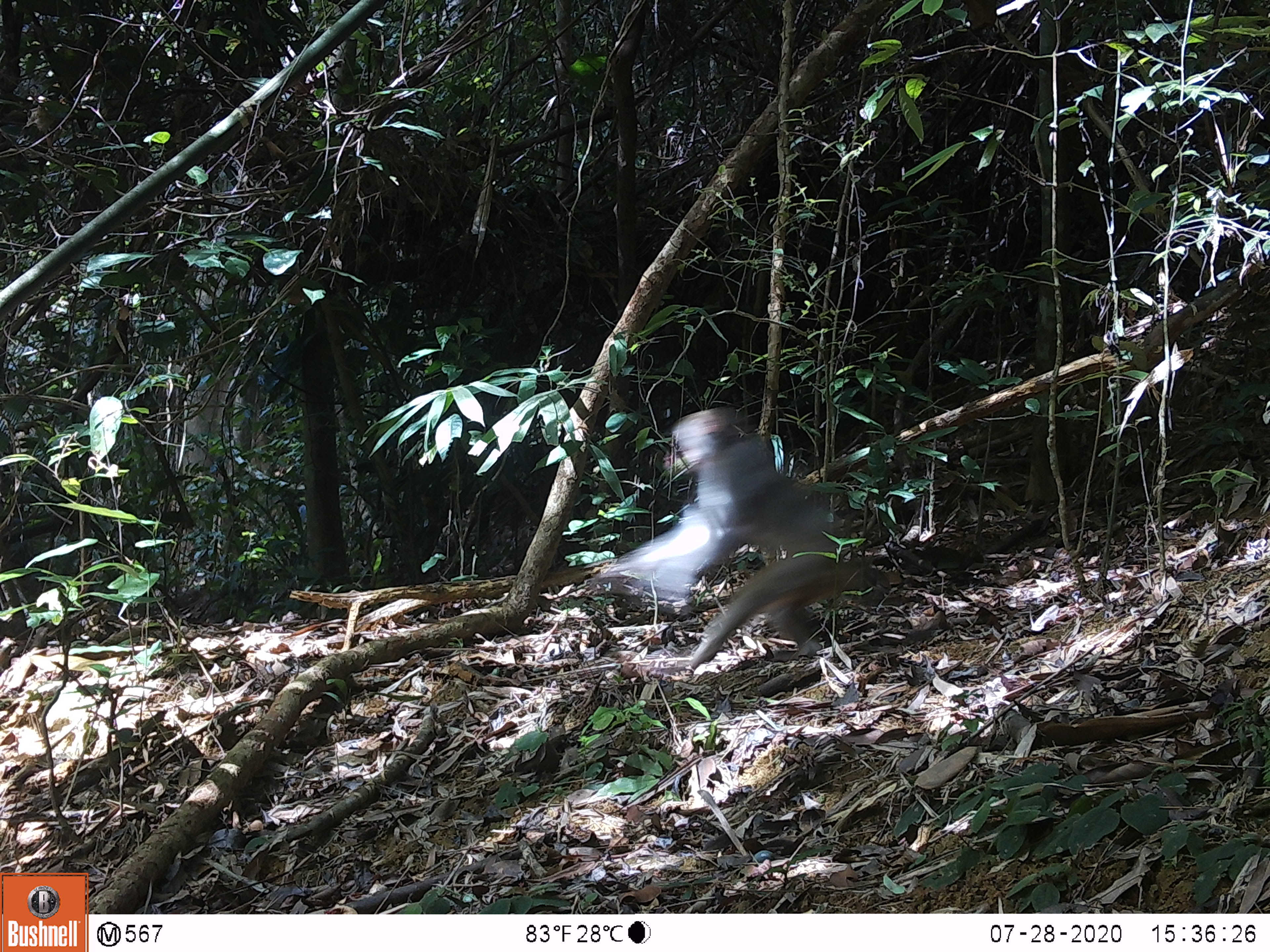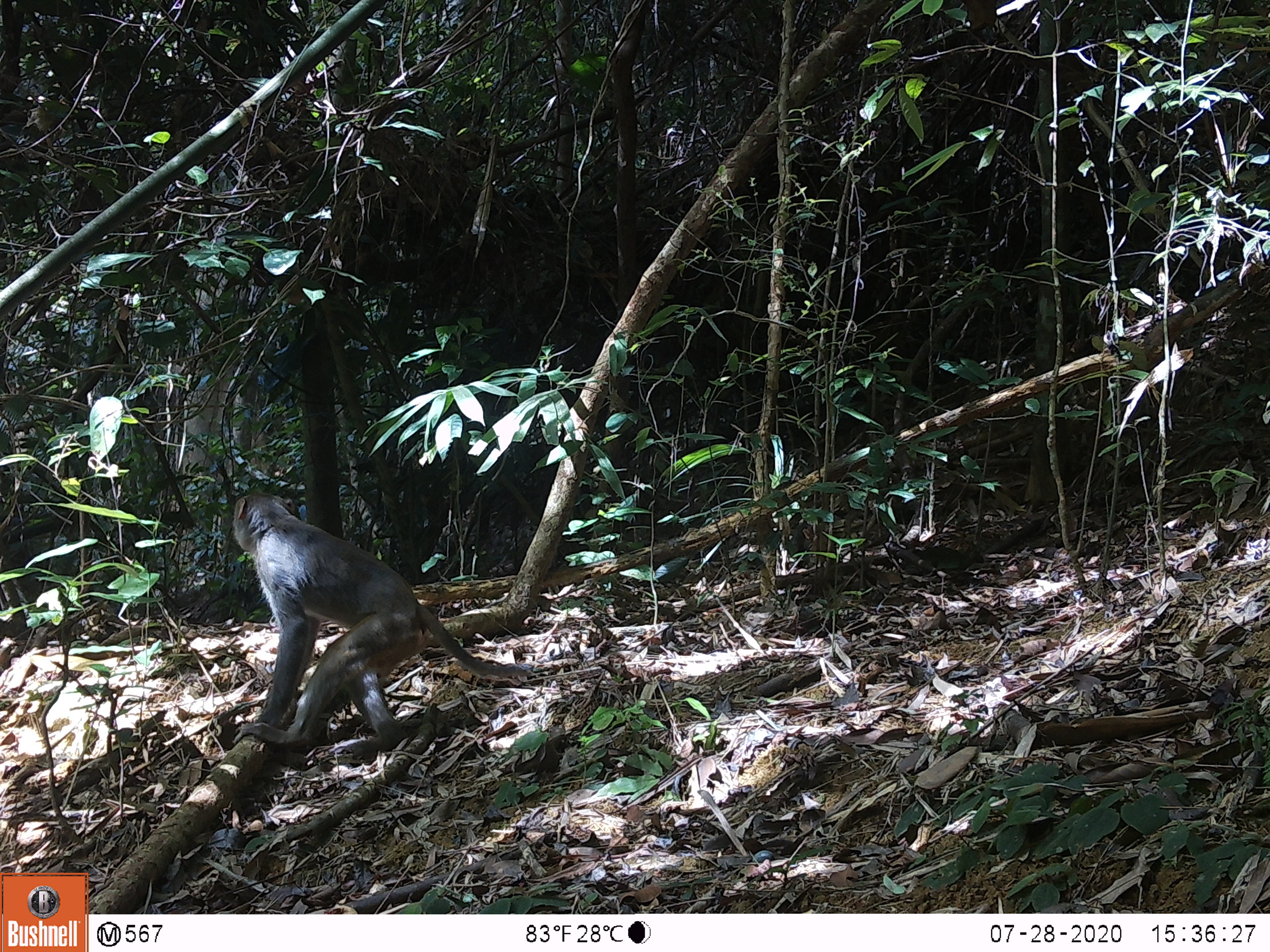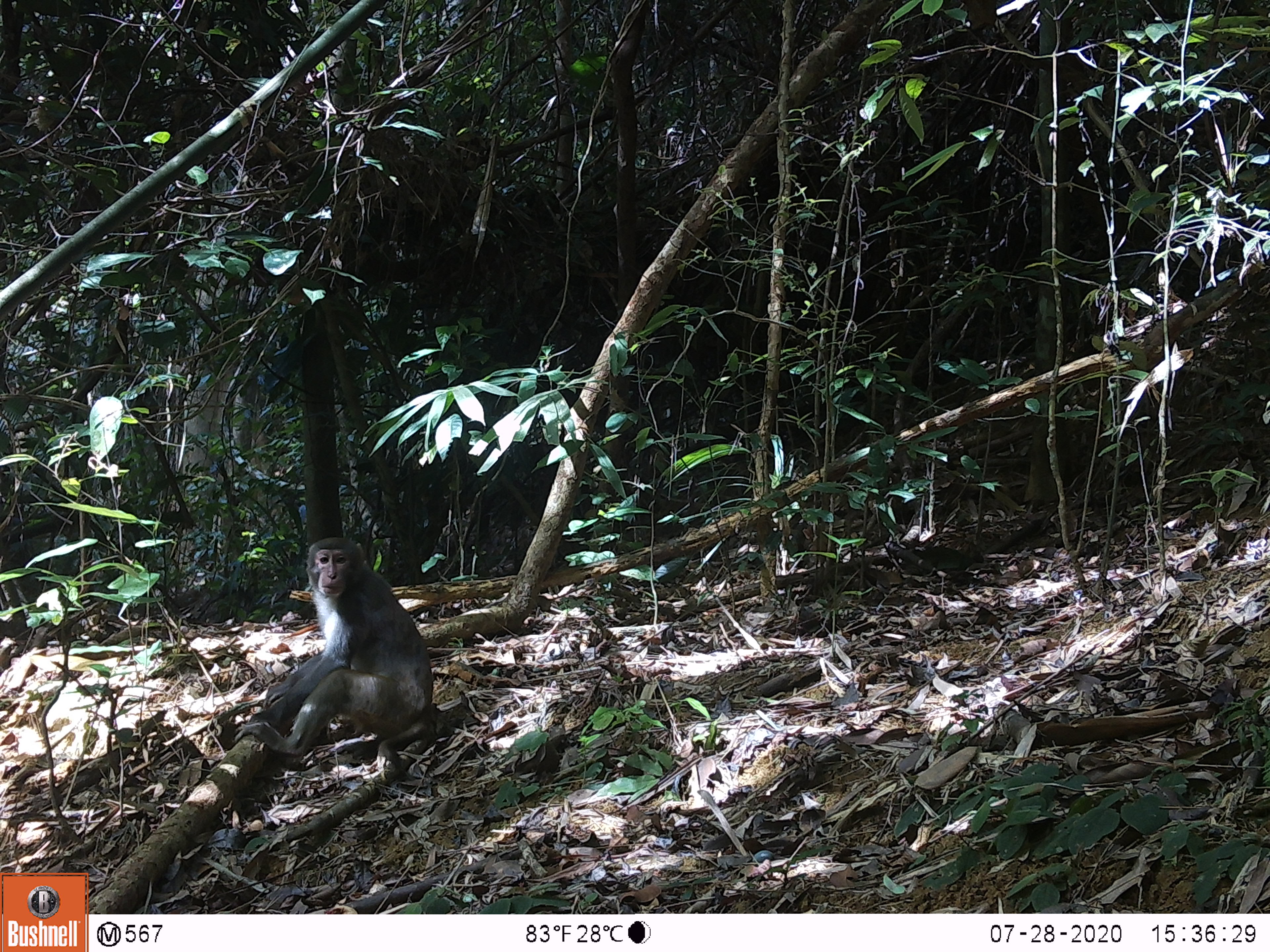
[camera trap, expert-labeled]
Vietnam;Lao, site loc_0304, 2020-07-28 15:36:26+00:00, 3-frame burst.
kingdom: Animalia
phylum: Chordata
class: Mammalia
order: Primates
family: Cercopithecidae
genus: Macaca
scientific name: Macaca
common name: macaques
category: assam or rhesus macaque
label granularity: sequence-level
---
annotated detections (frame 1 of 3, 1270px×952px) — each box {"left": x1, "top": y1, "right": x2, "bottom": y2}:
assam or rhesus macaque: {"left": 589, "top": 405, "right": 866, "bottom": 668}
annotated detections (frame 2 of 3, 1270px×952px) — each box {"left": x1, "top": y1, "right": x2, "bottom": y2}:
assam or rhesus macaque: {"left": 231, "top": 489, "right": 531, "bottom": 760}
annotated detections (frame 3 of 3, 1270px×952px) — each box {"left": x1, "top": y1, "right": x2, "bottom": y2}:
assam or rhesus macaque: {"left": 232, "top": 536, "right": 433, "bottom": 774}